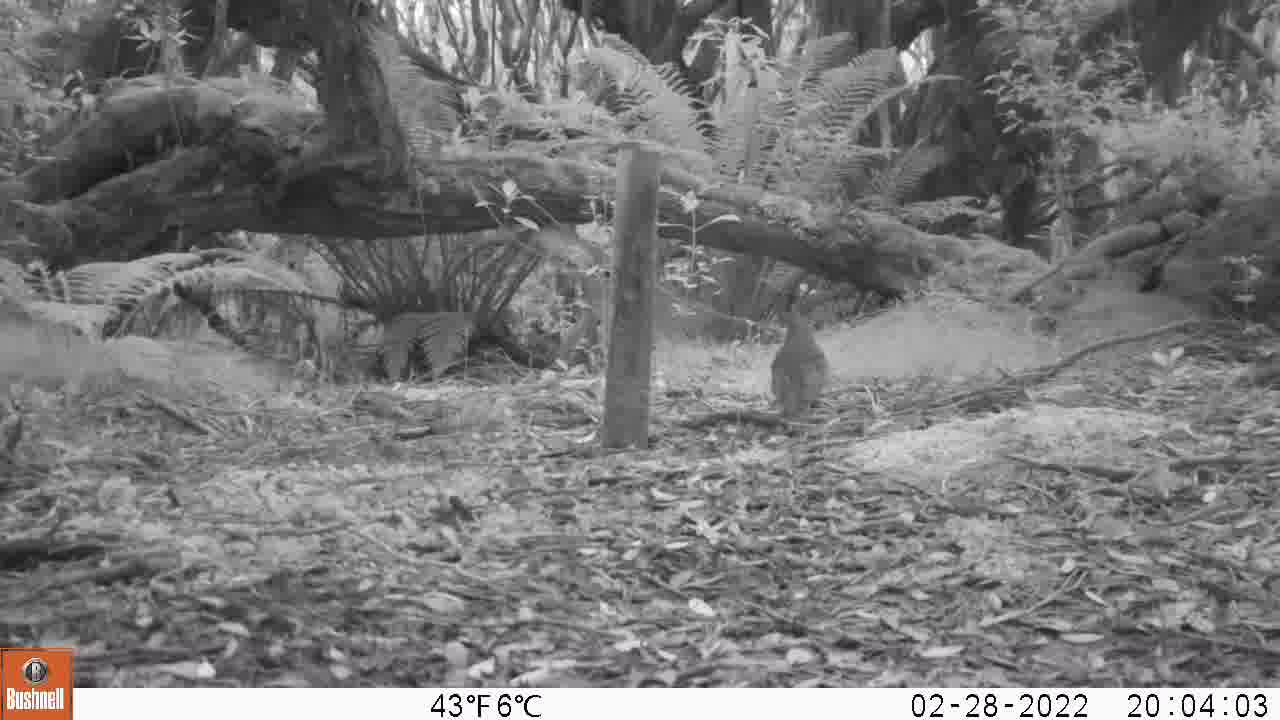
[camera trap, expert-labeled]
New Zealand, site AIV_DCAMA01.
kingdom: Animalia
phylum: Chordata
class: Aves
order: Passeriformes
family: Turdidae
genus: Turdus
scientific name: Turdus philomelos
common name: song thrush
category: thrush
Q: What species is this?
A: Thrush (song thrush) (Turdus philomelos).